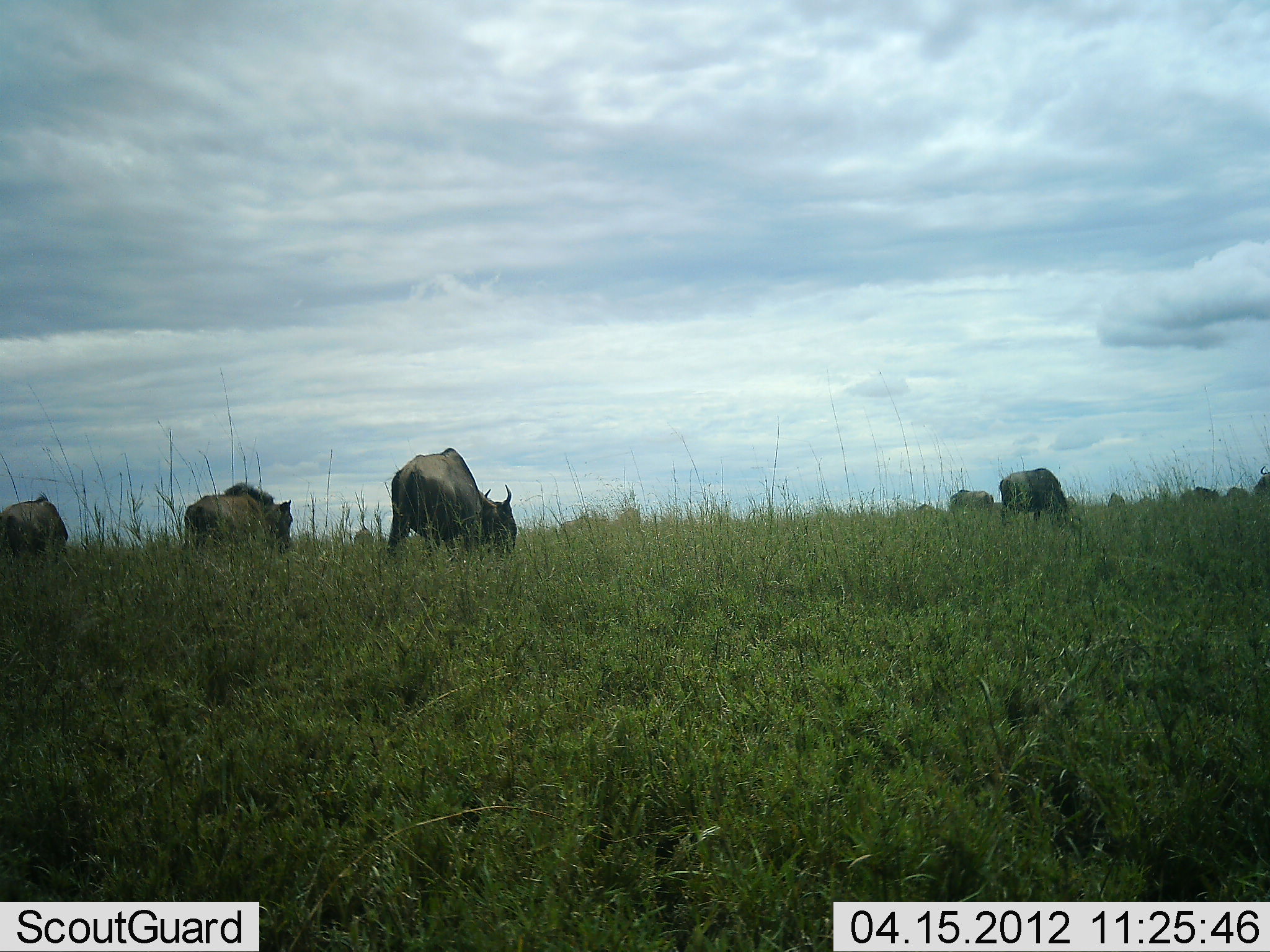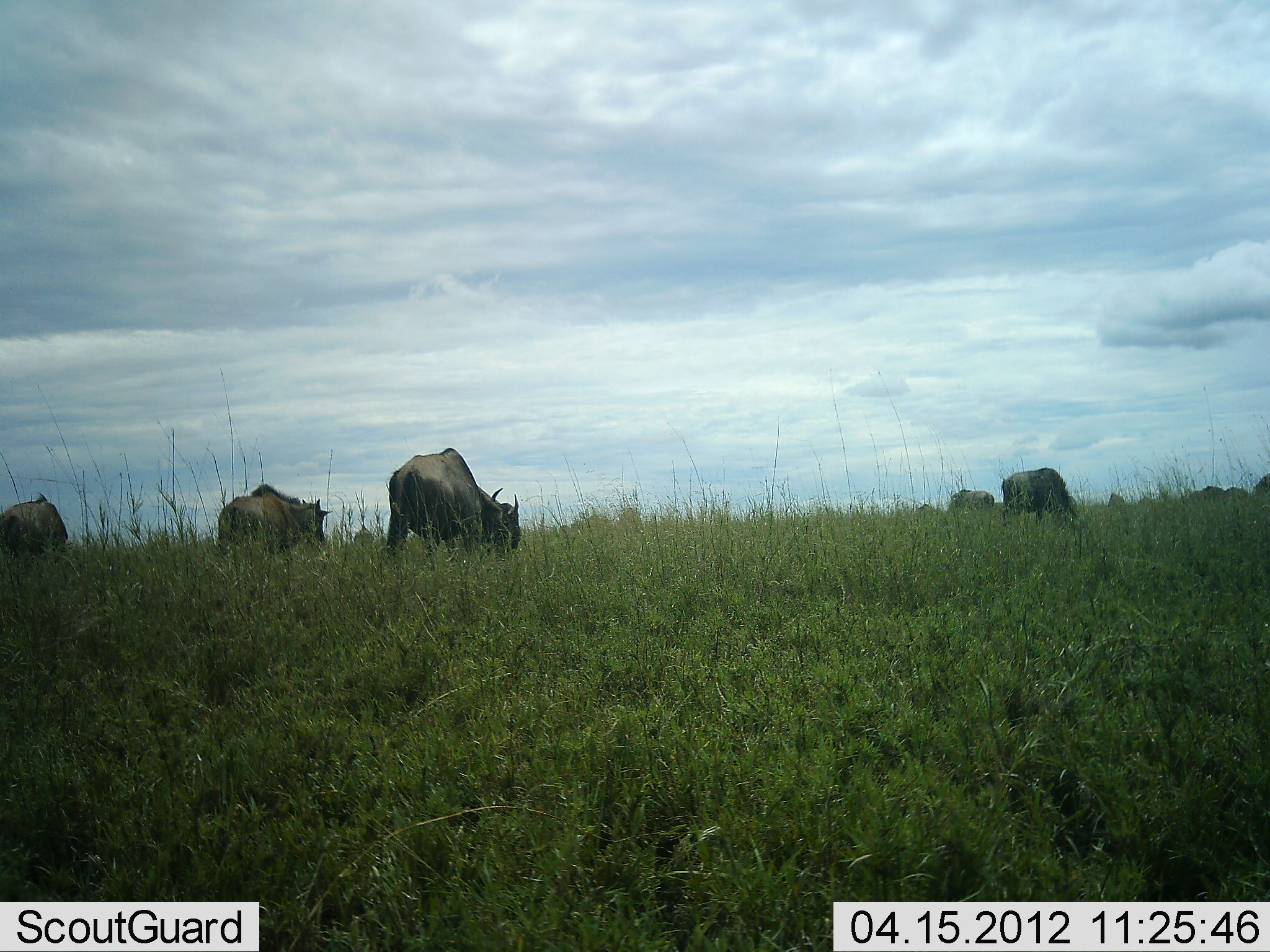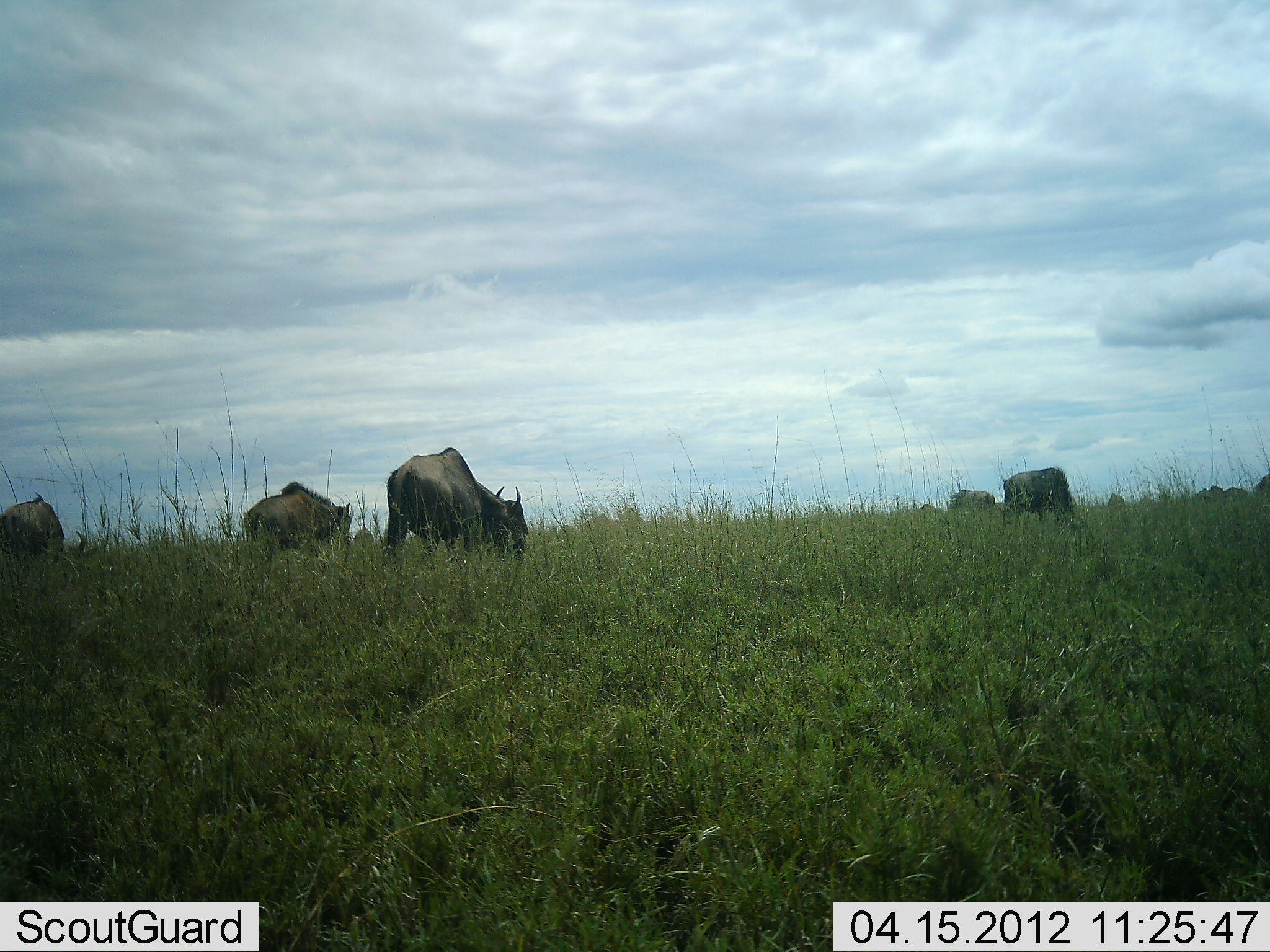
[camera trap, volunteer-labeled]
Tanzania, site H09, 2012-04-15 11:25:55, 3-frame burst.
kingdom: Animalia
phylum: Chordata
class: Mammalia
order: Artiodactyla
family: Bovidae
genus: Connochaetes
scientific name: Connochaetes taurinus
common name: blue wildebeest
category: wildebeest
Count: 9.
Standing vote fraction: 29%.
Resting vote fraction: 5%.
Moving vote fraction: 33%.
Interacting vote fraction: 0%.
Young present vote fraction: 0%.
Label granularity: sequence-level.